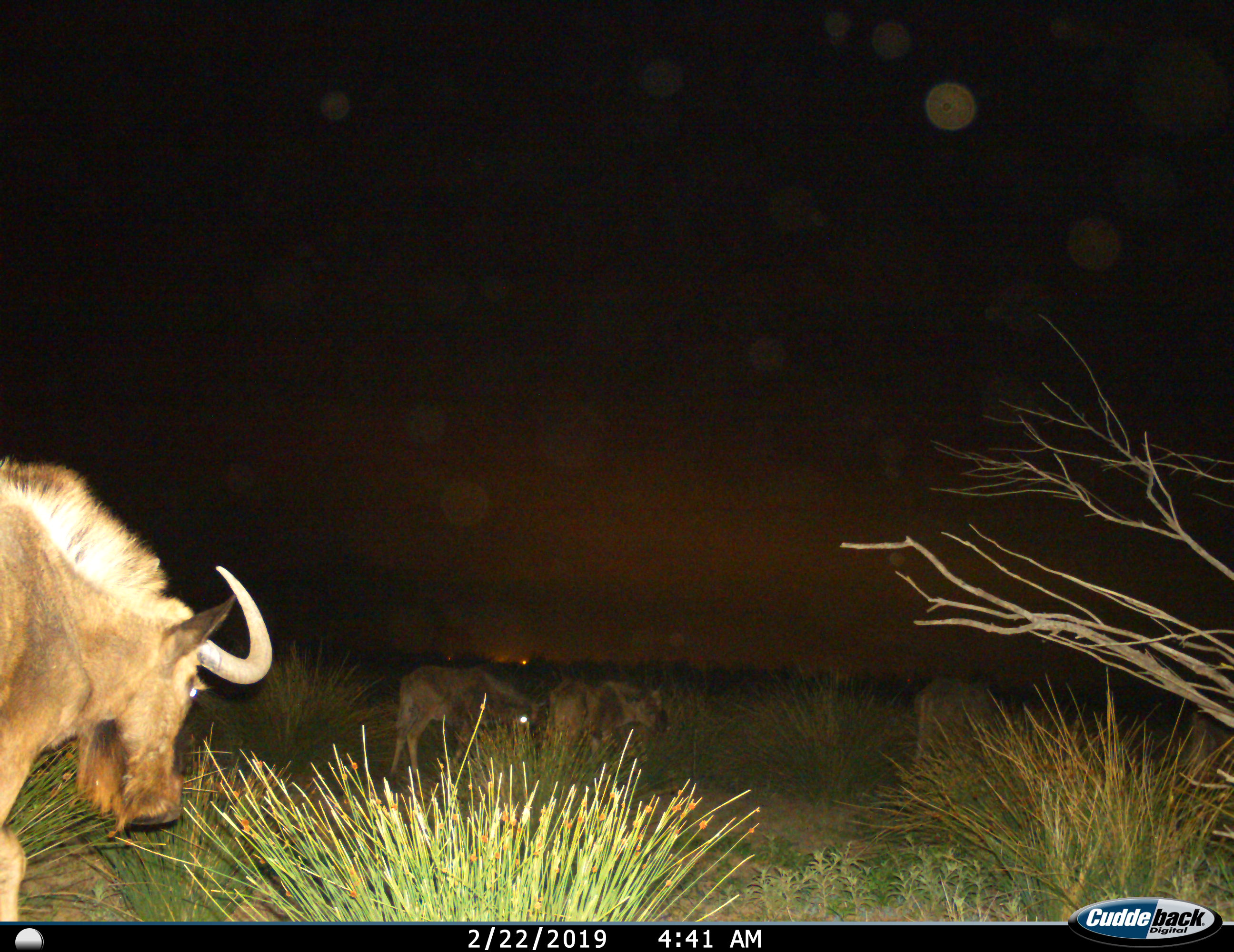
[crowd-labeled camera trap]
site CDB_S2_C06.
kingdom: Animalia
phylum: Chordata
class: Mammalia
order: Artiodactyla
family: Bovidae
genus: Connochaetes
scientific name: Connochaetes gnou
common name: black wildebeest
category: wildebeestblack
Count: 3.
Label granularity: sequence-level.